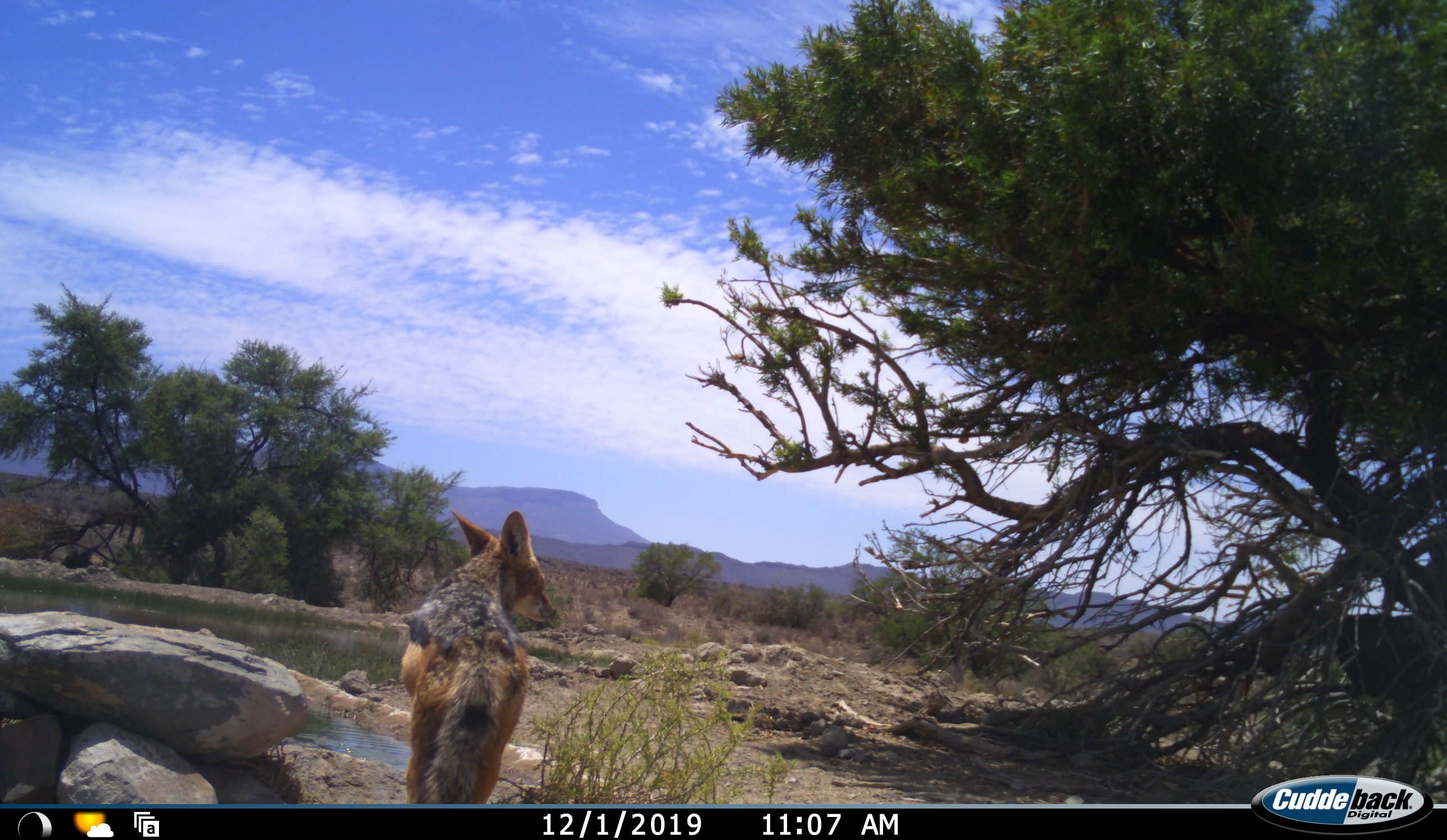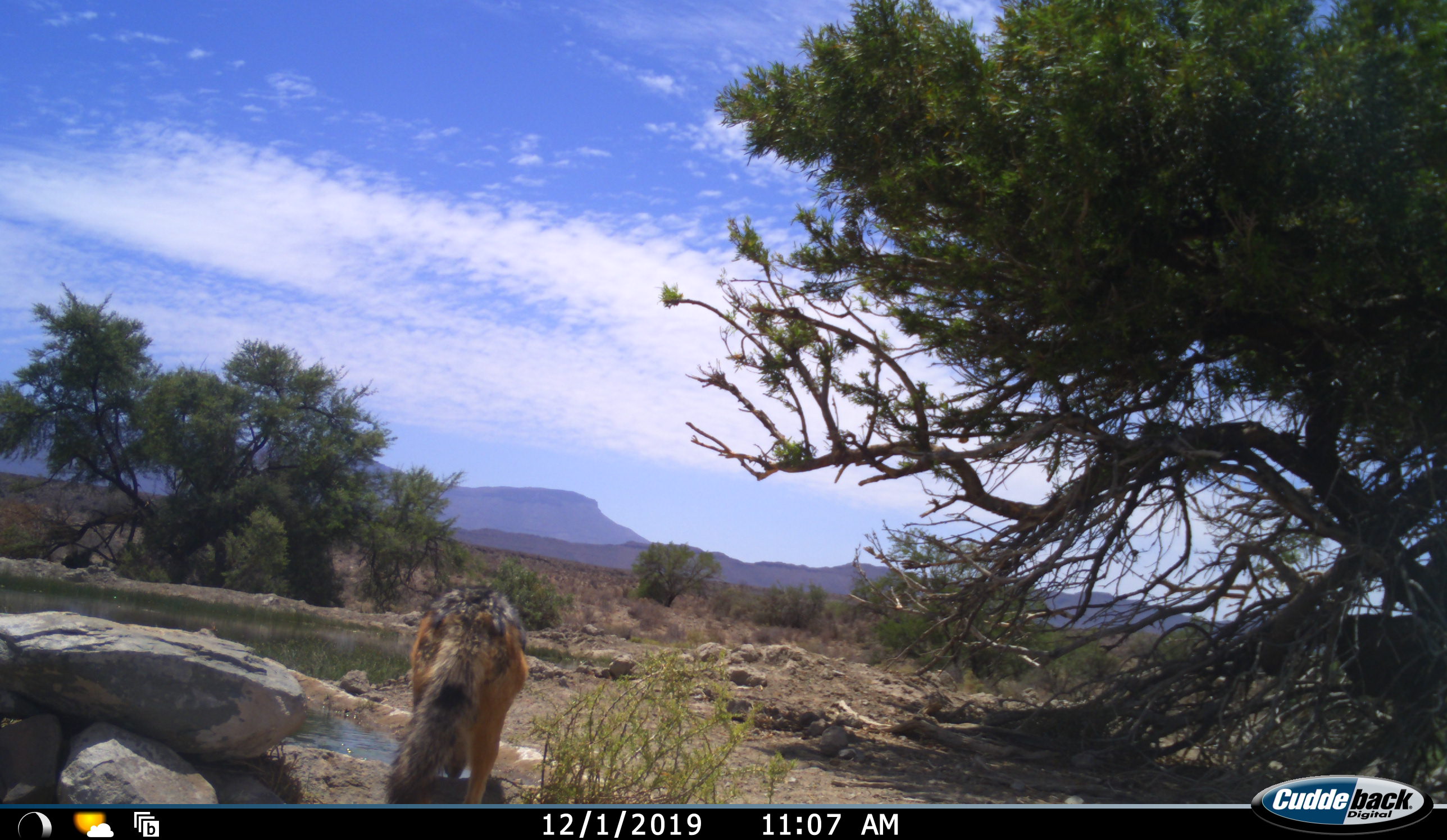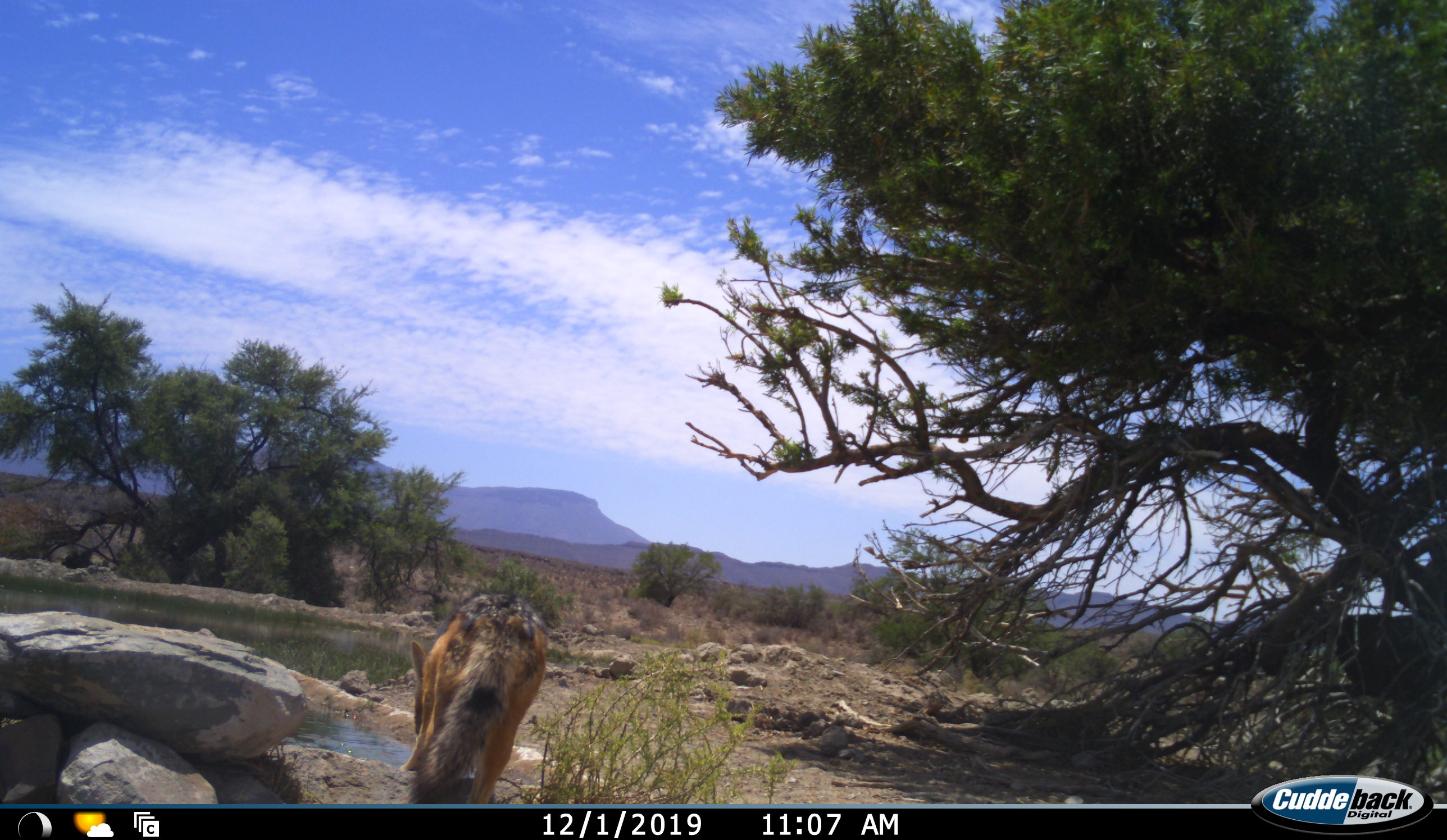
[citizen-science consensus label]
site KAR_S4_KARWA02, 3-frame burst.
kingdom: Animalia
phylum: Chordata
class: Mammalia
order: Carnivora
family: Canidae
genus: Lupulella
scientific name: Lupulella mesomelas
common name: black-backed jackal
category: jackalblackbacked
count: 1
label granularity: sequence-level